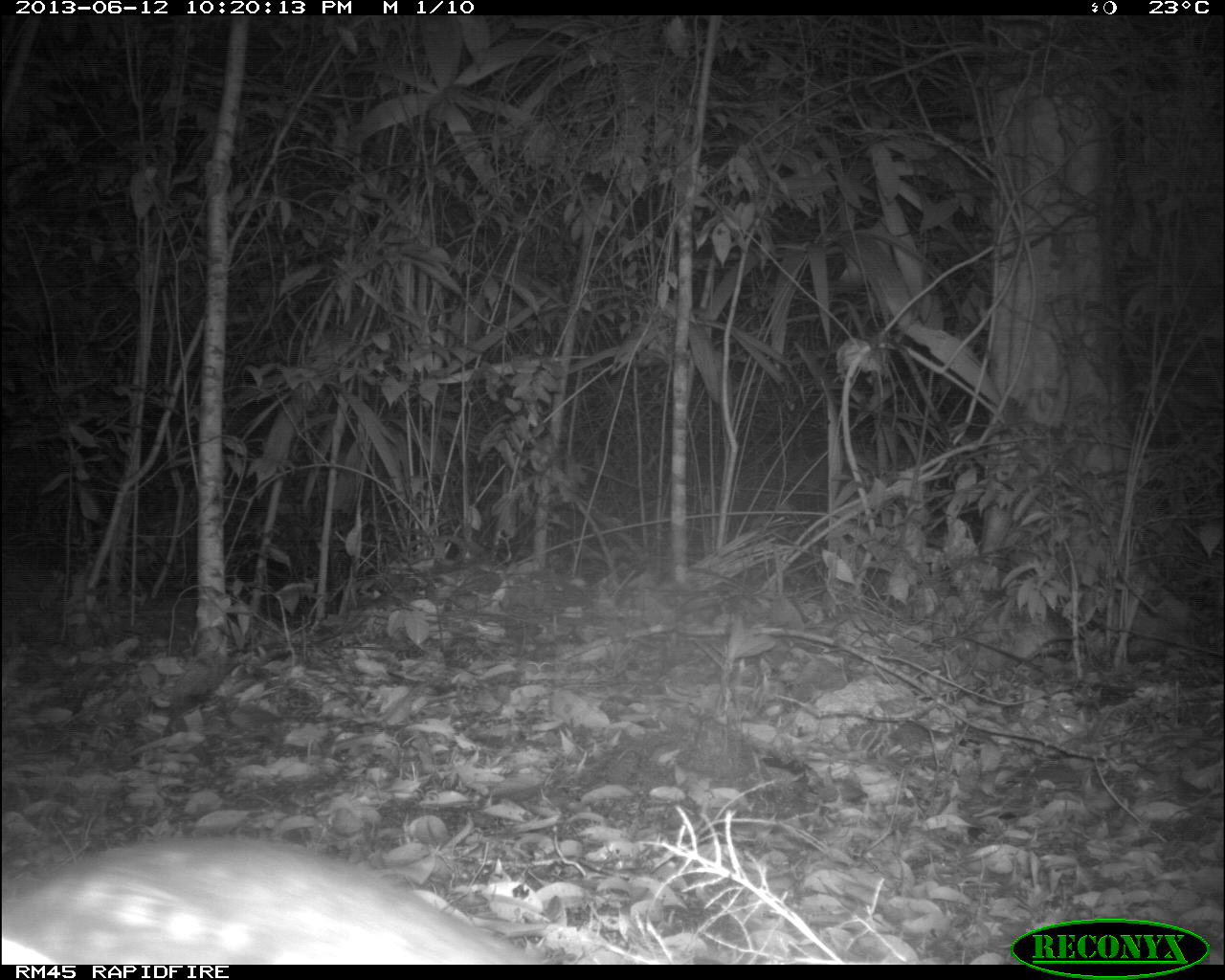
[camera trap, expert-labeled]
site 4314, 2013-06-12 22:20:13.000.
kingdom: Animalia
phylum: Chordata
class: Mammalia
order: Rodentia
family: Cuniculidae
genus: Cuniculus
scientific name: Cuniculus paca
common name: lowland paca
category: agouti paca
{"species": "agouti paca (lowland paca) (Cuniculus paca)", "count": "1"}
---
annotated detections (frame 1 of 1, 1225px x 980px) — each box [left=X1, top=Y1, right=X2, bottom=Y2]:
agouti paca: [left=0, top=842, right=551, bottom=965]